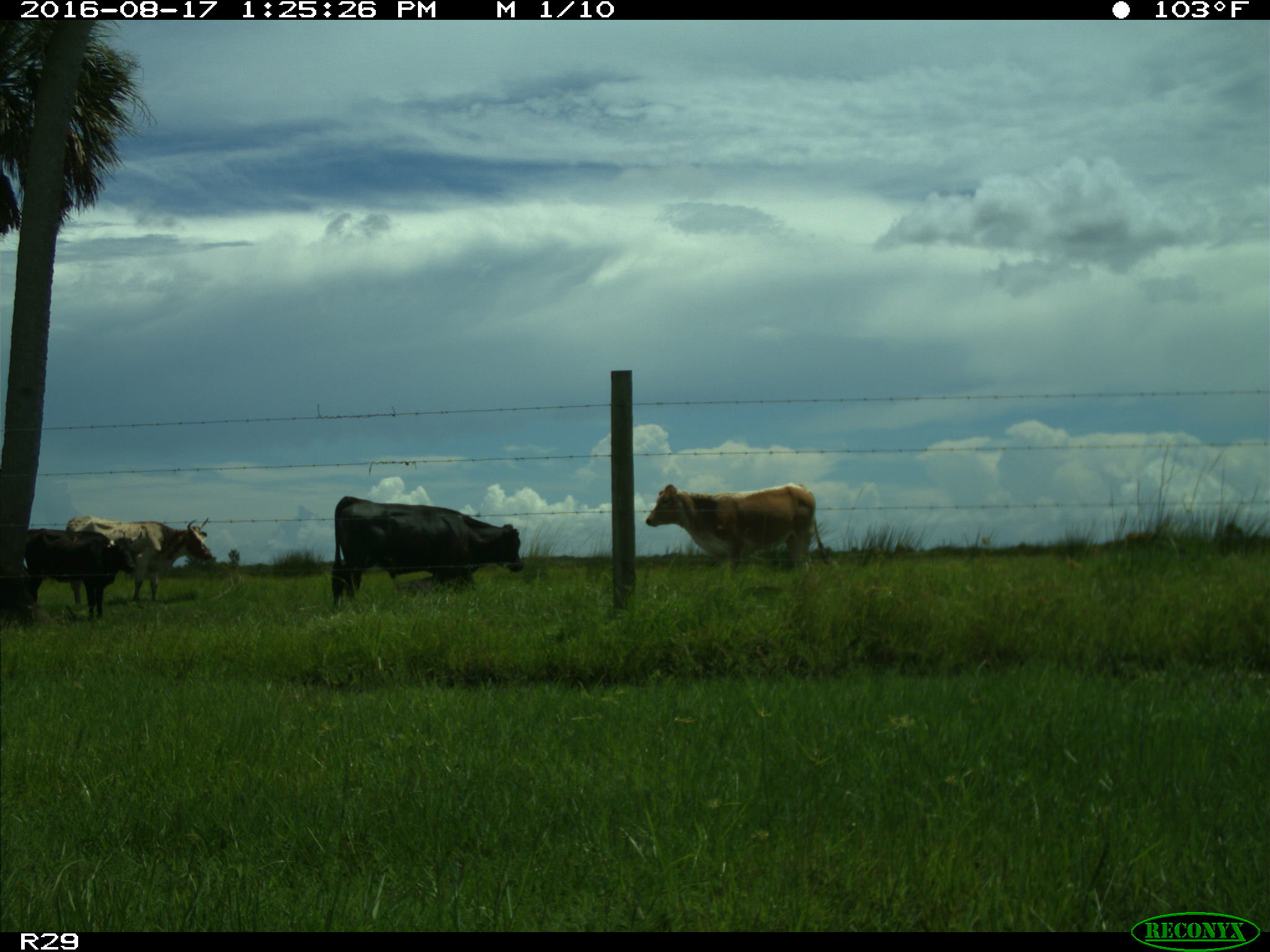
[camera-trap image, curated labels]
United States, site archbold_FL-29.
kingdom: Animalia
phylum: Chordata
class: Mammalia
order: Artiodactyla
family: Bovidae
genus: Bos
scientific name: Bos taurus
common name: domestic cow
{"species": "Bos taurus (domestic cow)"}